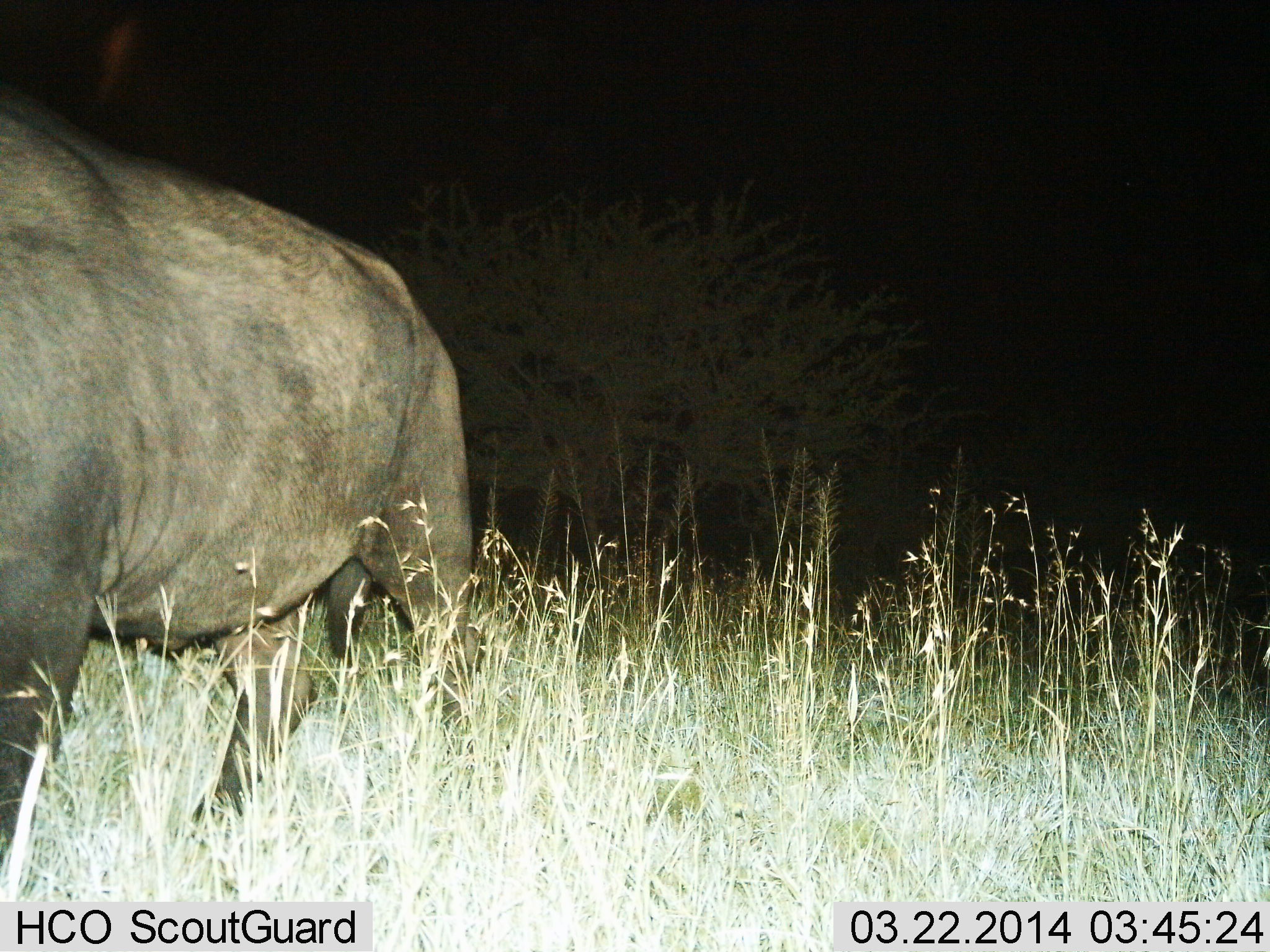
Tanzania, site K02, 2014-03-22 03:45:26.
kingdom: Animalia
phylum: Chordata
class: Mammalia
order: Artiodactyla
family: Bovidae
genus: Syncerus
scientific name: Syncerus caffer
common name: cape buffalo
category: buffalo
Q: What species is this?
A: Buffalo (cape buffalo) (Syncerus caffer).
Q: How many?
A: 1.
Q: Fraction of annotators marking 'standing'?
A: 70%.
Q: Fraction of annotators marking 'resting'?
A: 0%.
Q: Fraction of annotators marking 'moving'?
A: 30%.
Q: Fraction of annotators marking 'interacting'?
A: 0%.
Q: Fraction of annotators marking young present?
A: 0%.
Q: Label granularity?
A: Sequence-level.